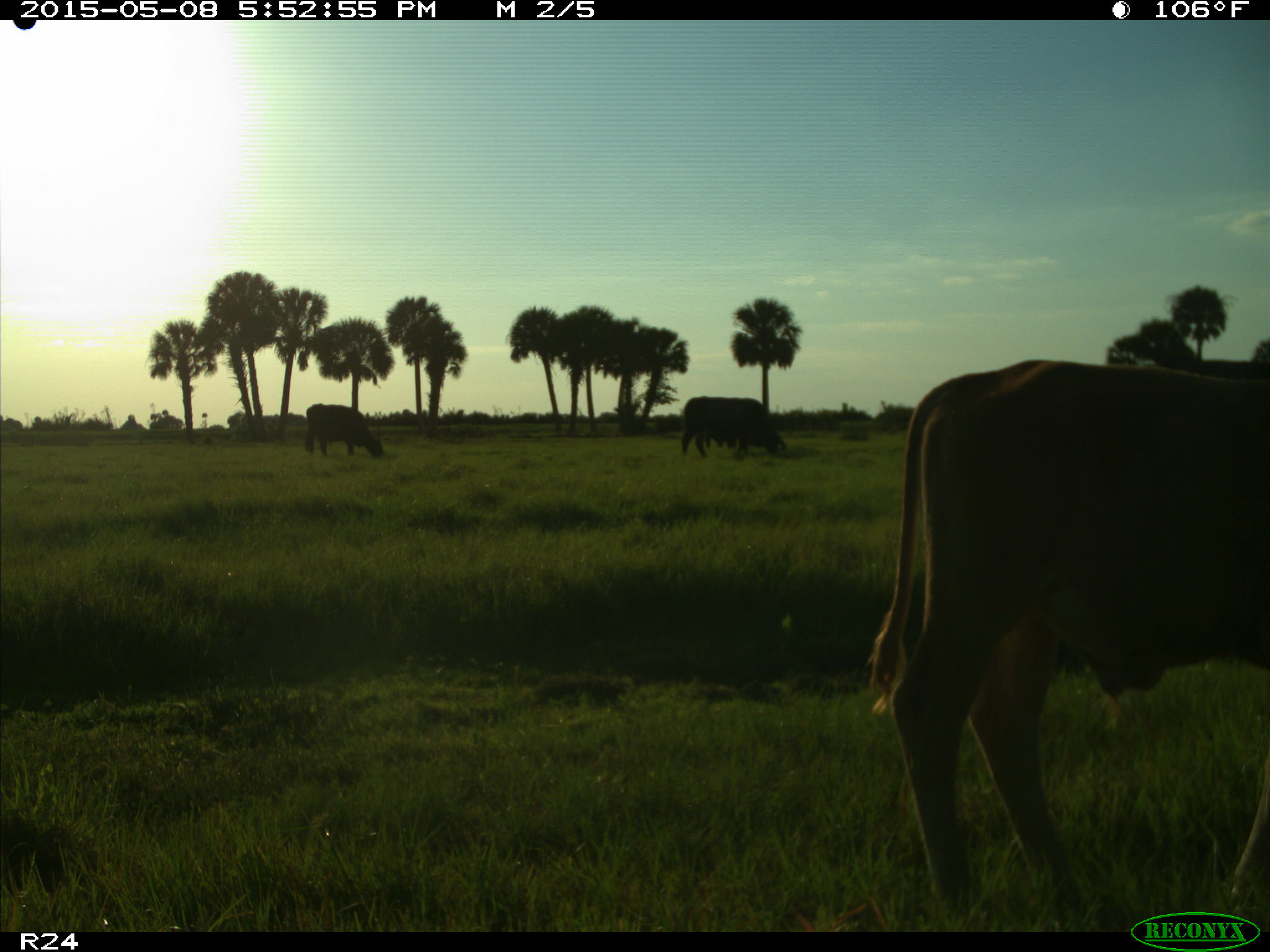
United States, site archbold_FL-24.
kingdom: Animalia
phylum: Chordata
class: Mammalia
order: Artiodactyla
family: Bovidae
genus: Bos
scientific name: Bos taurus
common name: domestic cow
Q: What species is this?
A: Bos taurus (domestic cow).